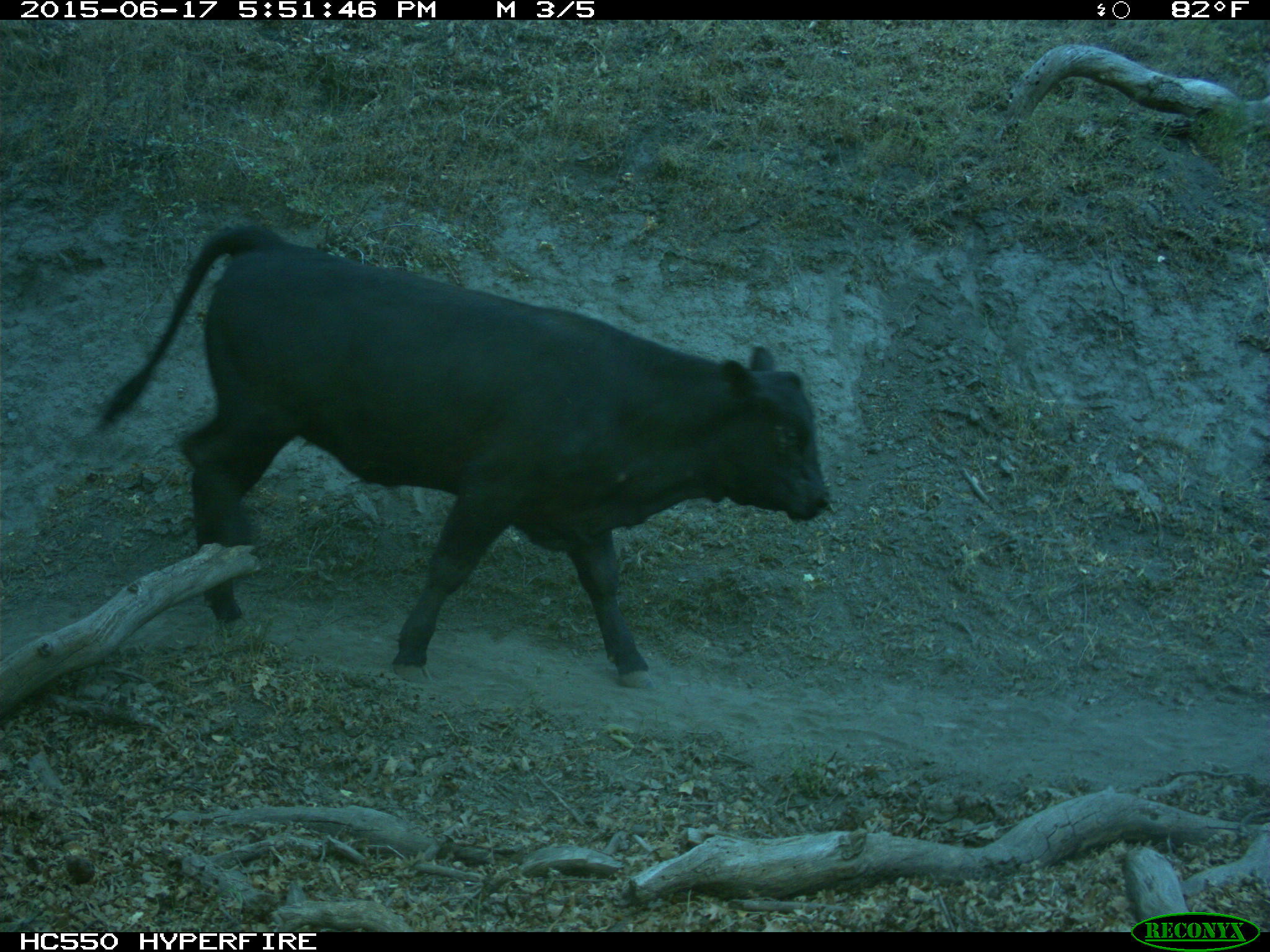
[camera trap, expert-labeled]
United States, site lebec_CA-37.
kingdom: Animalia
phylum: Chordata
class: Mammalia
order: Artiodactyla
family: Bovidae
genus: Bos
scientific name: Bos taurus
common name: domestic cow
Bos taurus (domestic cow).